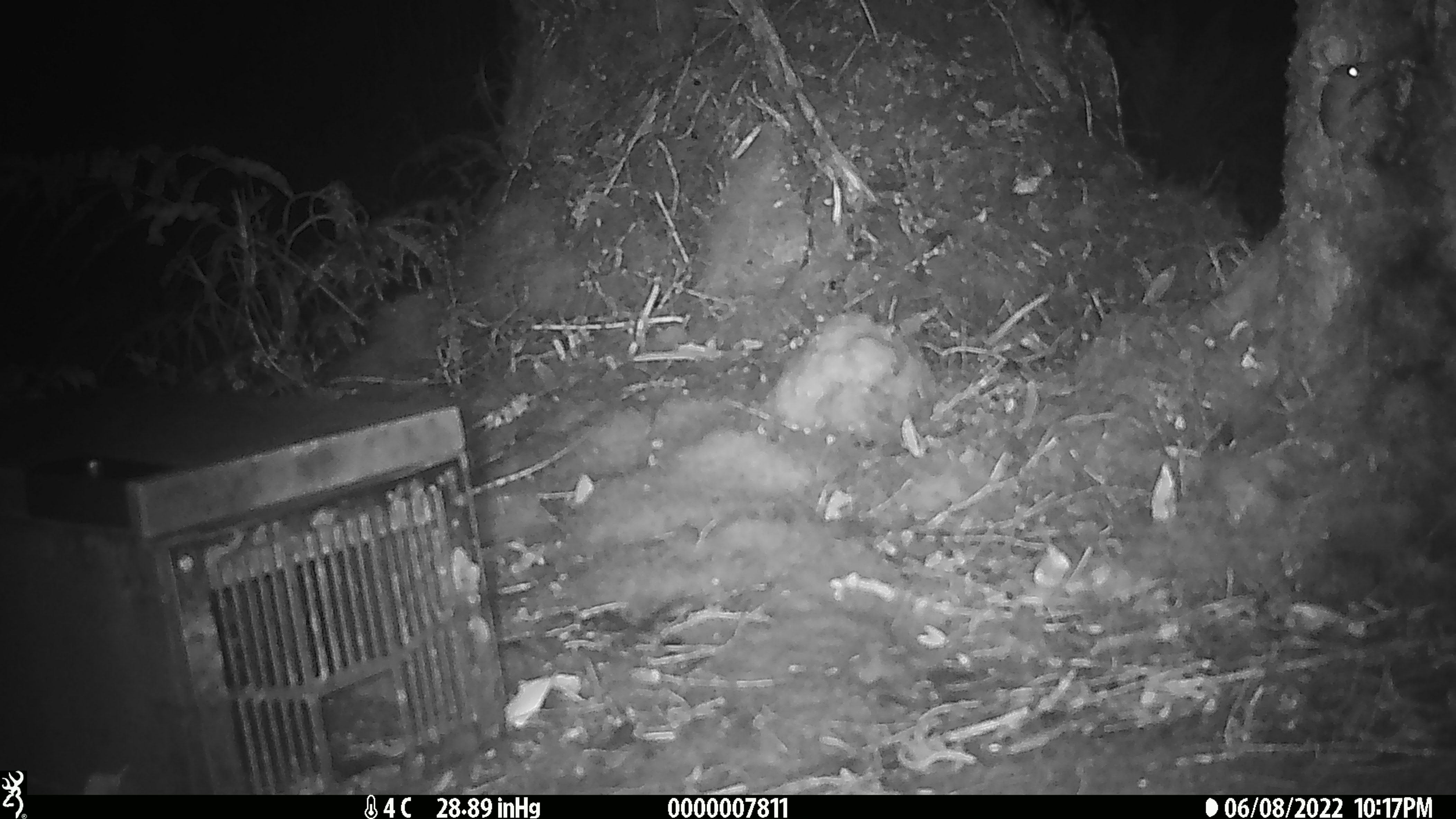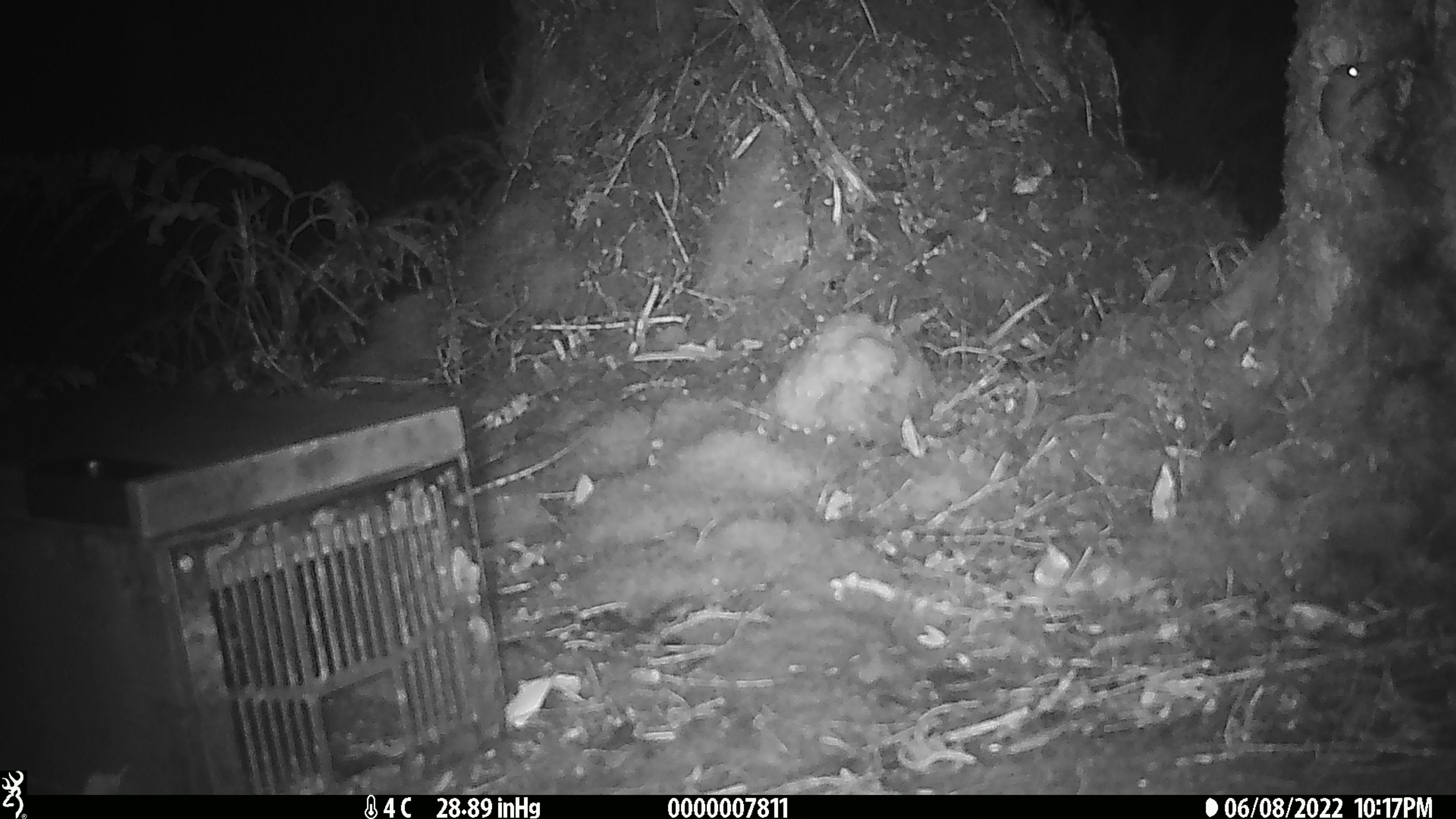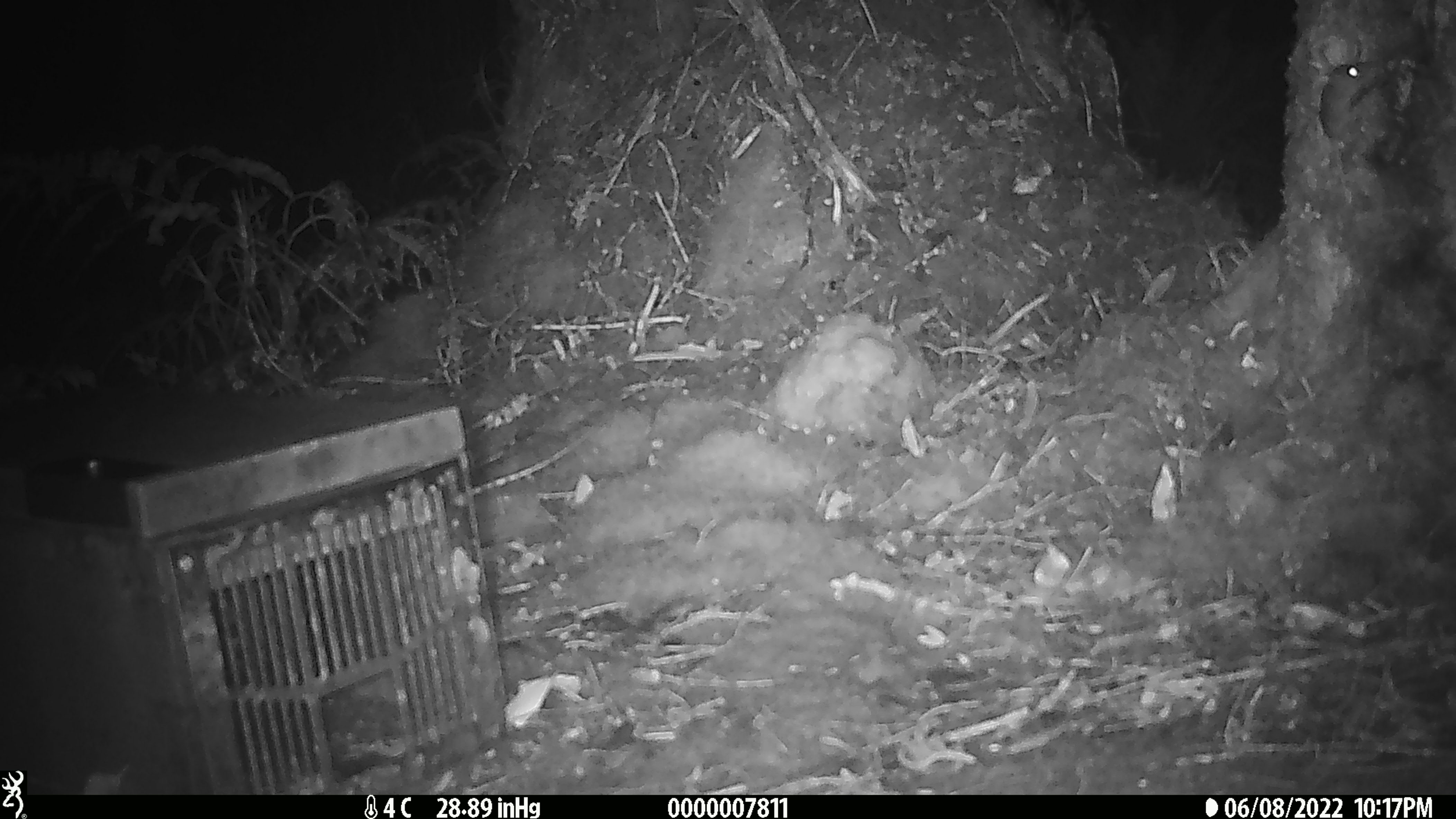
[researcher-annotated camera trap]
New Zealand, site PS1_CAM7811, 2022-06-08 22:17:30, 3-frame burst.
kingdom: Animalia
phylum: Chordata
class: Mammalia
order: Rodentia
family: Muridae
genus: Mus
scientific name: Mus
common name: mouse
Mouse (Mus).